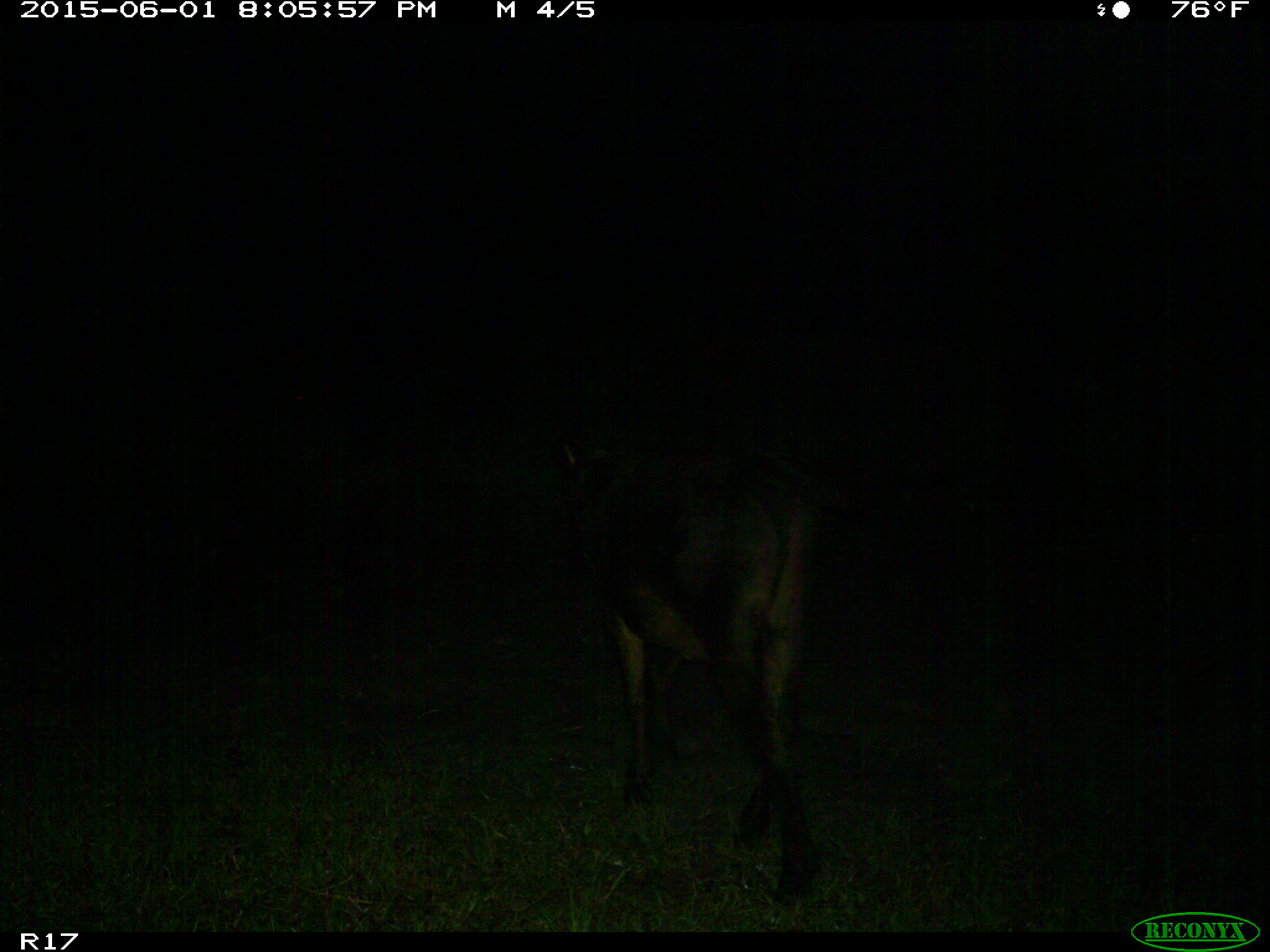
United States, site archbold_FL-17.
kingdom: Animalia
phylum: Chordata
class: Mammalia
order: Artiodactyla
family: Bovidae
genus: Bos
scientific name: Bos taurus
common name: domestic cow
Bos taurus (domestic cow).